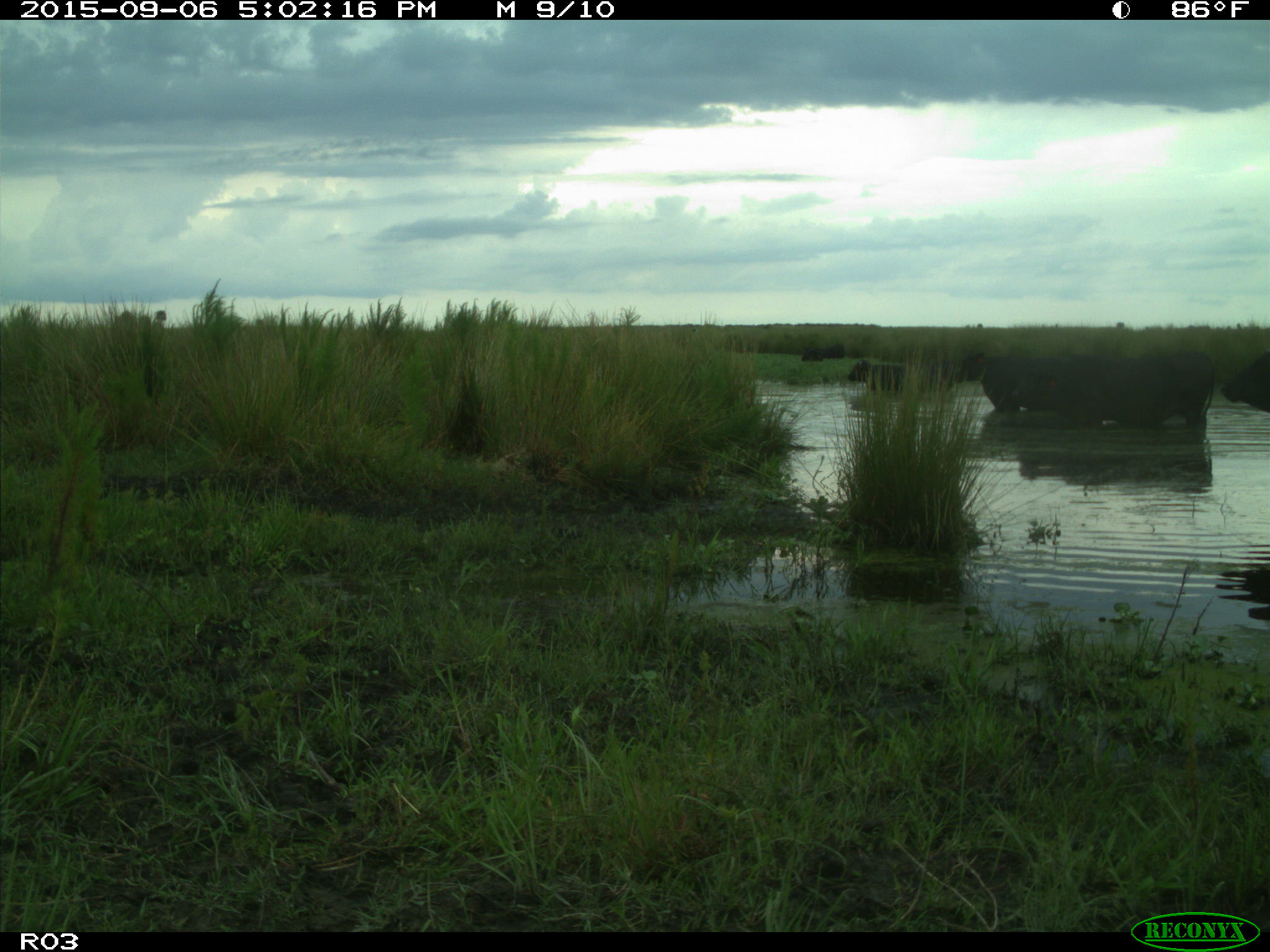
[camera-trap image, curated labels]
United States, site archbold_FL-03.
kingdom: Animalia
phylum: Chordata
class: Mammalia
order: Artiodactyla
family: Bovidae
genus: Bos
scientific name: Bos taurus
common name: domestic cow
Bos taurus (domestic cow).